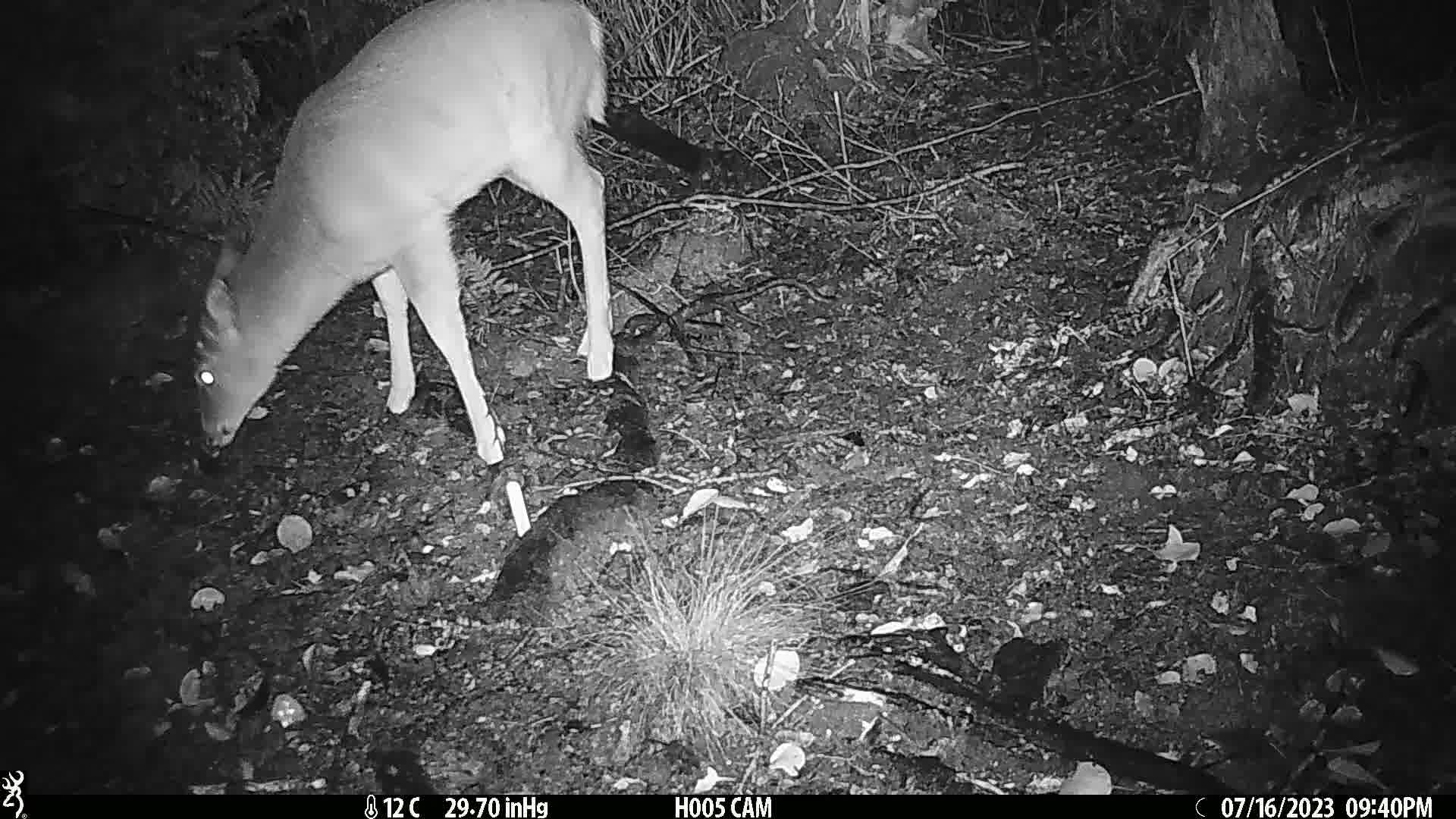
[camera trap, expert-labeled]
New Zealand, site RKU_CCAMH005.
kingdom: Animalia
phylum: Chordata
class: Mammalia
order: Artiodactyla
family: Cervidae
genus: Odocoileus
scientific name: Odocoileus virginianus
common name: white-tailed deer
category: white tailed deer